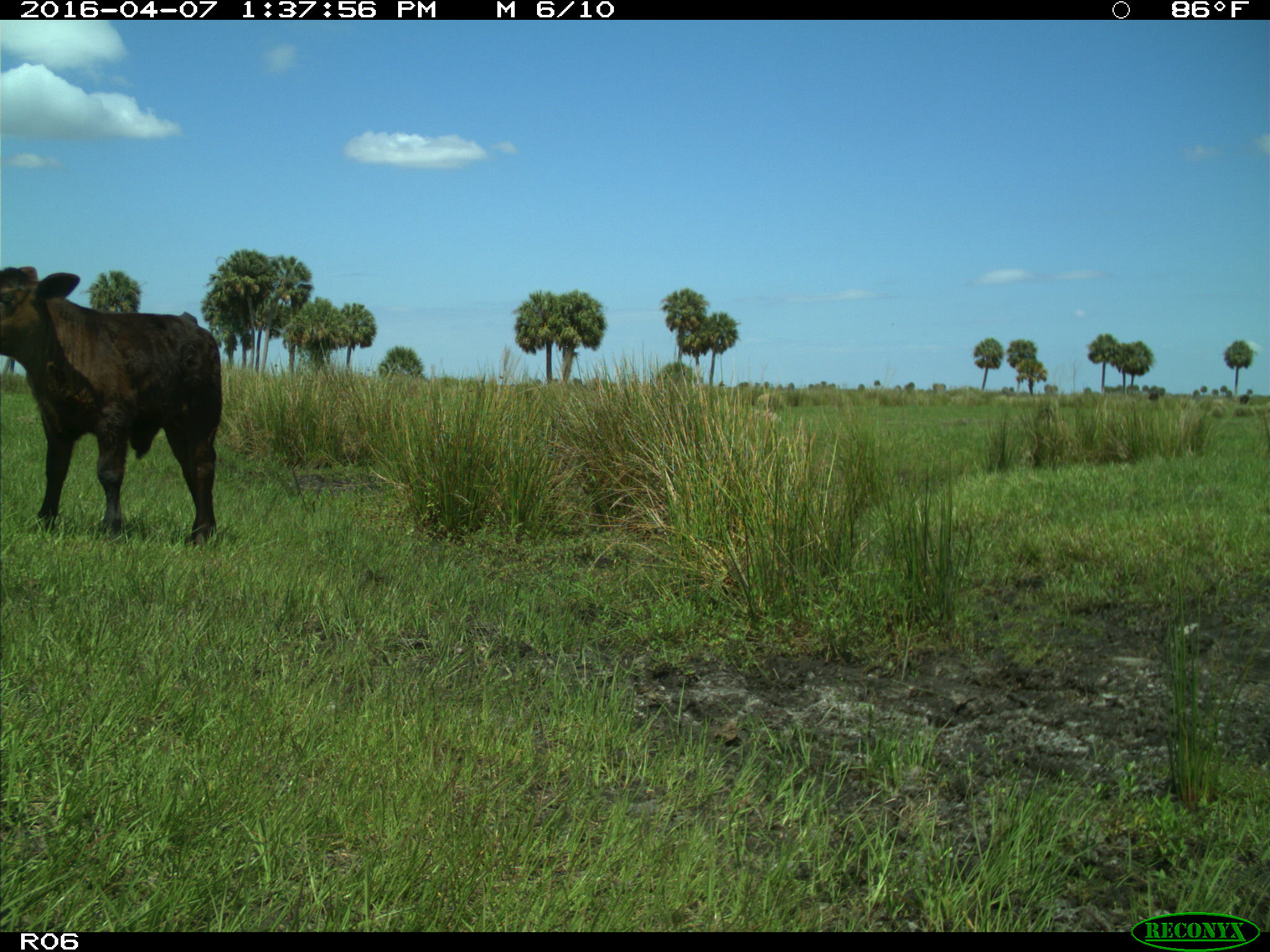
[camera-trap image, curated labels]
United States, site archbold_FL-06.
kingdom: Animalia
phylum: Chordata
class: Mammalia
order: Artiodactyla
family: Bovidae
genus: Bos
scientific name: Bos taurus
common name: domestic cow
Bos taurus (domestic cow).